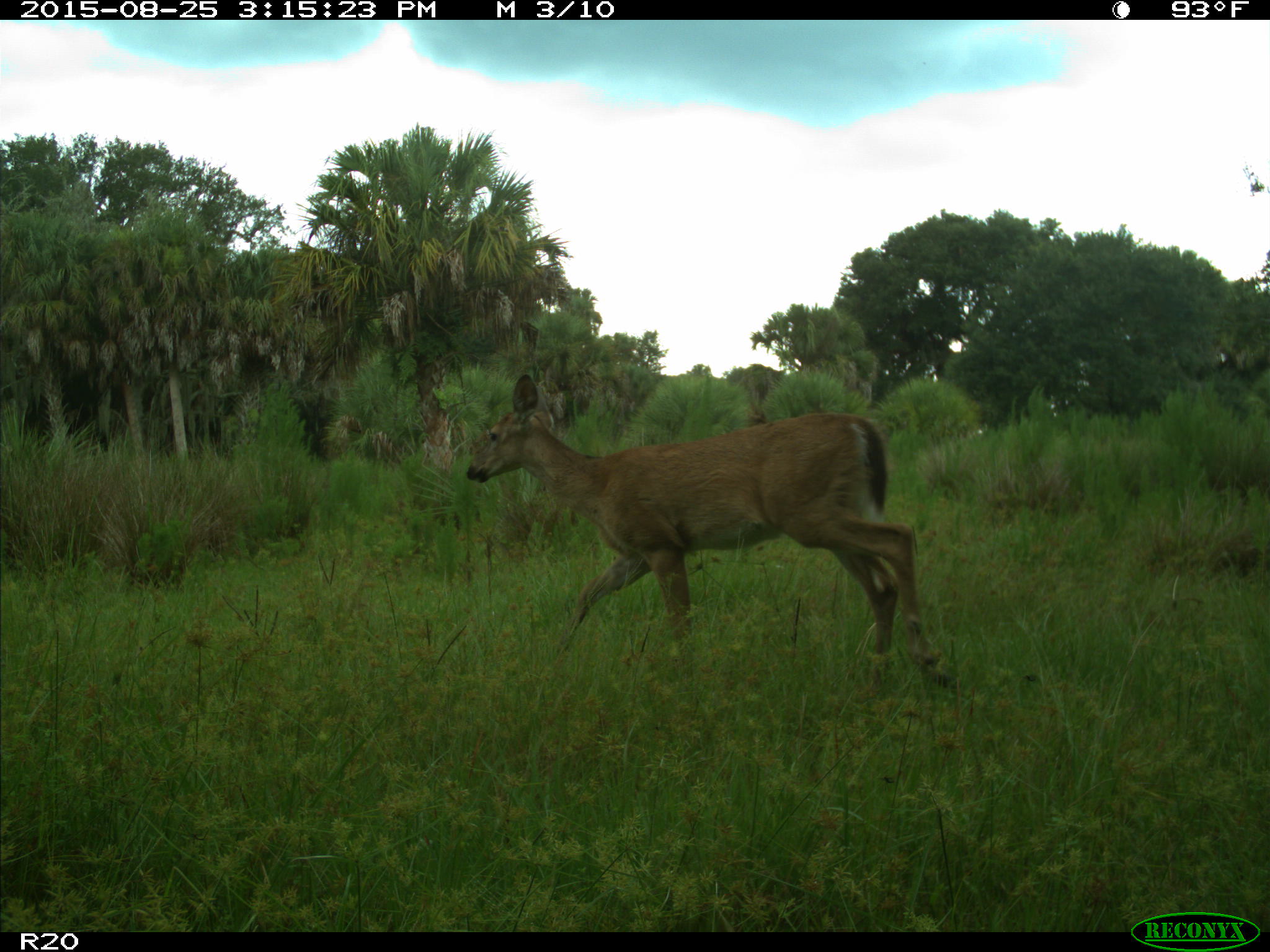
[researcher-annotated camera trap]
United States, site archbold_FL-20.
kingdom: Animalia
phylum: Chordata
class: Mammalia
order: Artiodactyla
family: Cervidae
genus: Odocoileus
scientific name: Odocoileus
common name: deer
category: unidentified deer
Unidentified deer (deer) (Odocoileus).